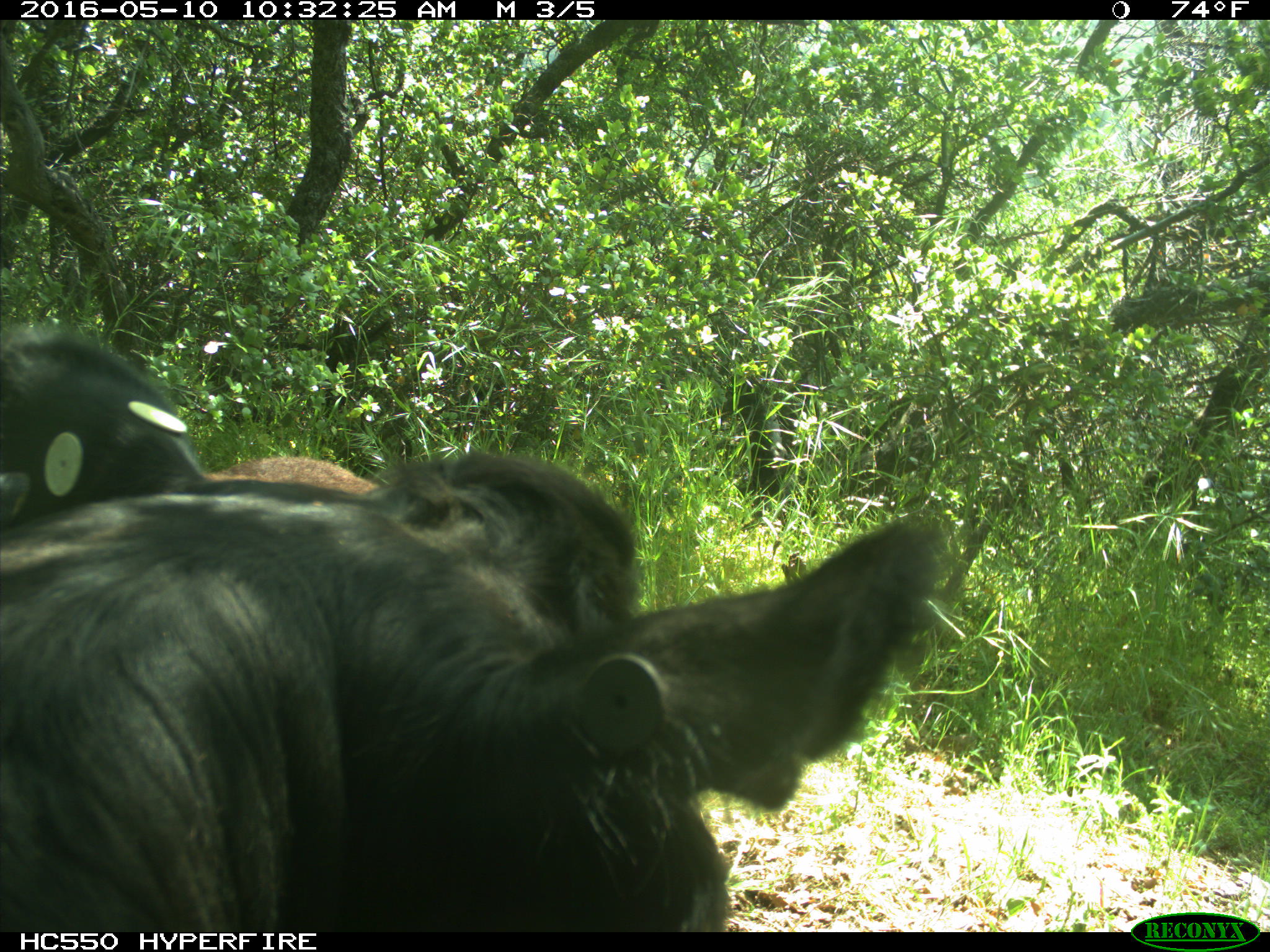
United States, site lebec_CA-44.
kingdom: Animalia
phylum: Chordata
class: Mammalia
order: Artiodactyla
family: Bovidae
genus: Bos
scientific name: Bos taurus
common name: domestic cow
Bos taurus (domestic cow).